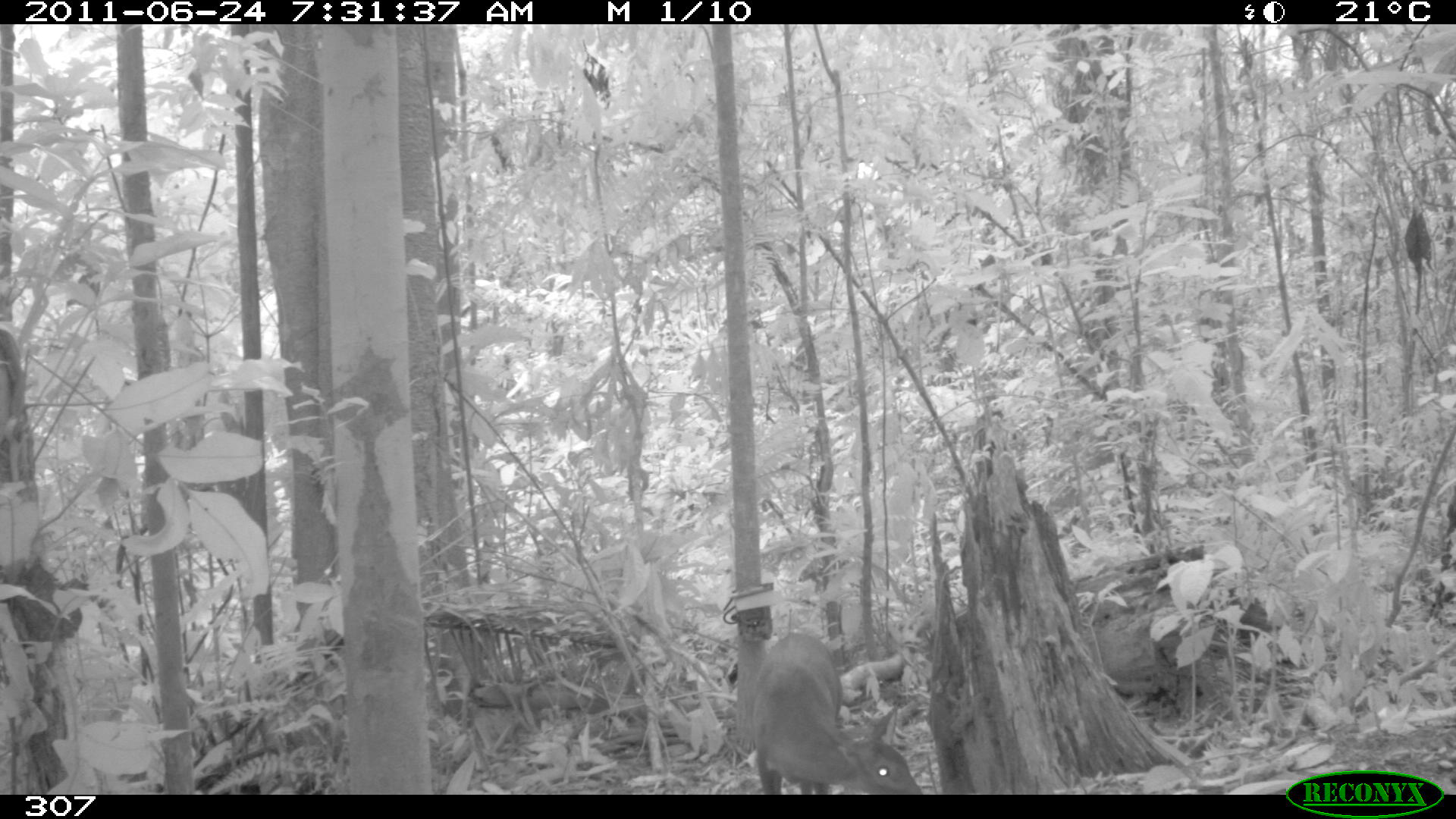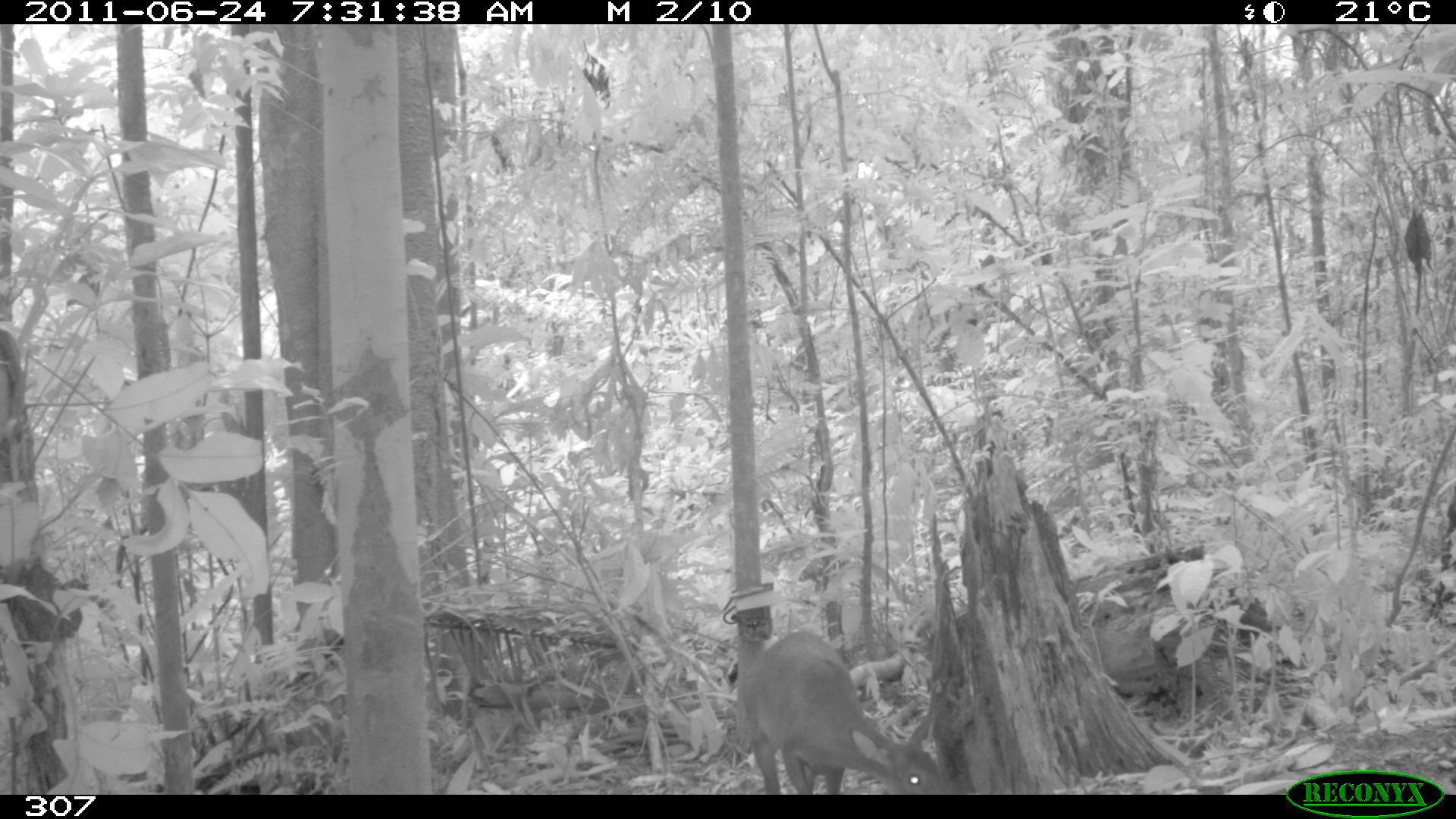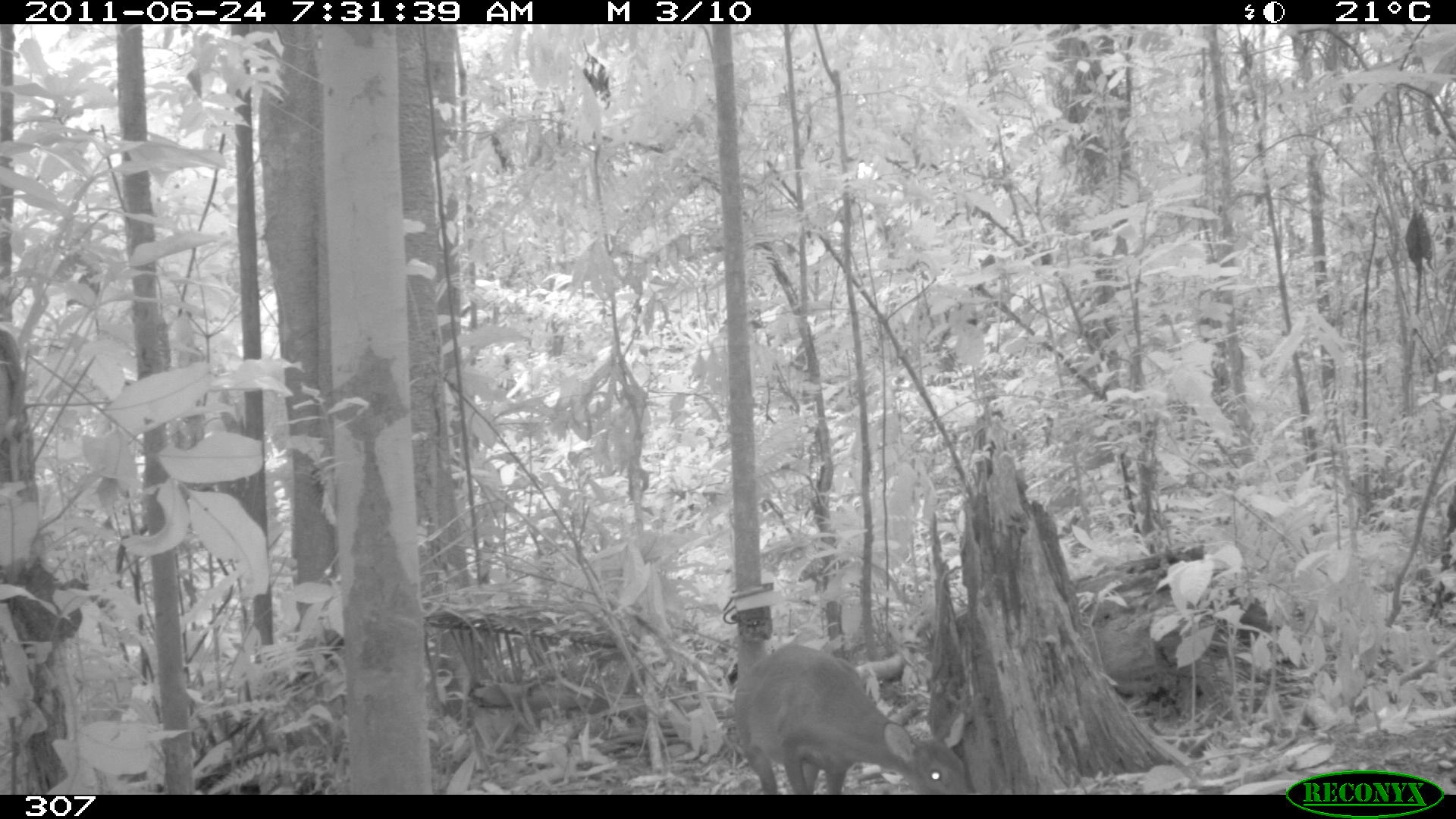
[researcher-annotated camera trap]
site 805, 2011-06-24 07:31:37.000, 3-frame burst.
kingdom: Animalia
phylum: Chordata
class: Mammalia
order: Artiodactyla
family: Cervidae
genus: Mazama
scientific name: Mazama gouazoubira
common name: gray brocket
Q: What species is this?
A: Mazama gouazoubira (gray brocket).